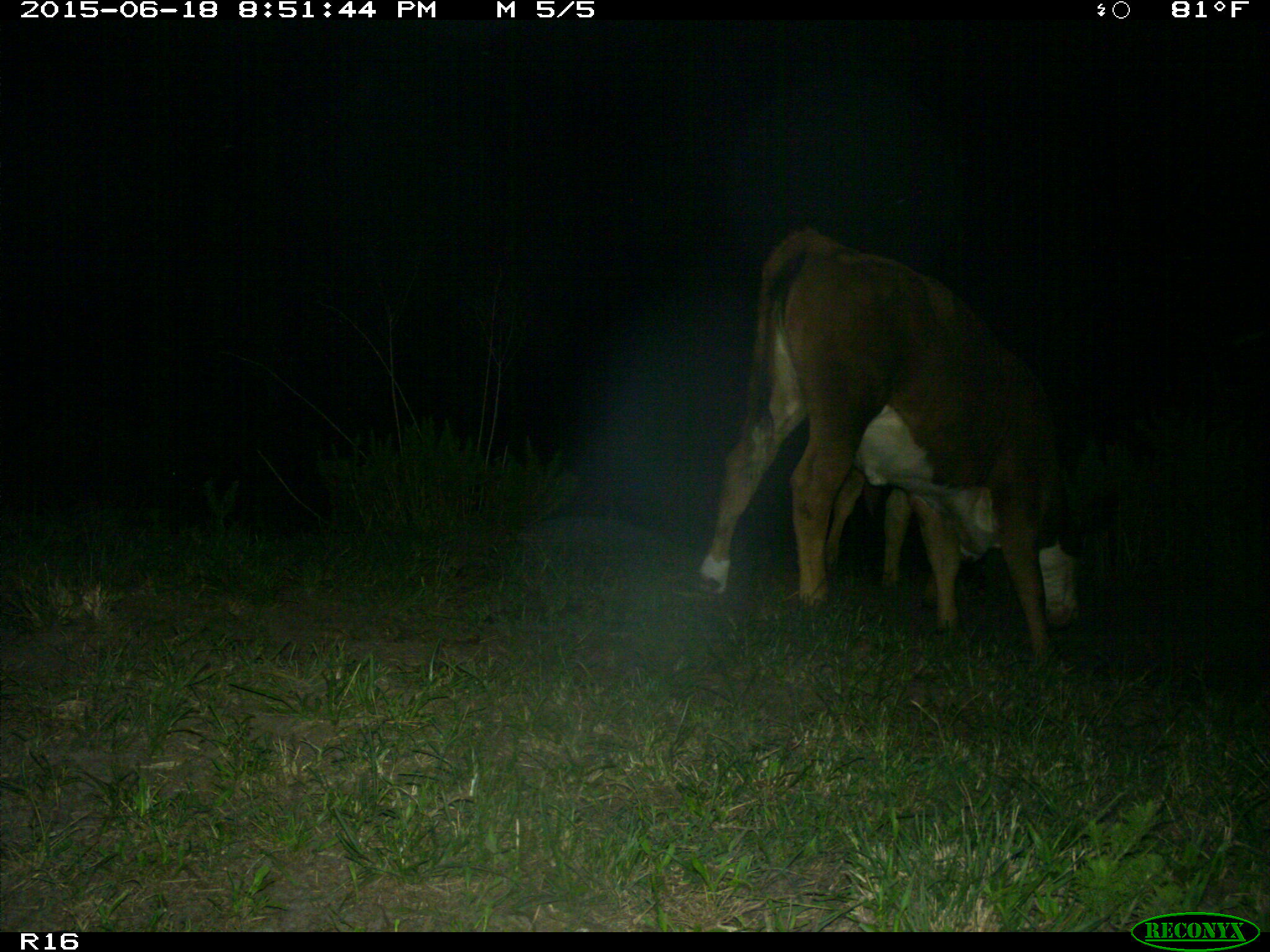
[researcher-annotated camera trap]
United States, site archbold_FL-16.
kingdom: Animalia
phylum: Chordata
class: Mammalia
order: Artiodactyla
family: Bovidae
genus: Bos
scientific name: Bos taurus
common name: domestic cow